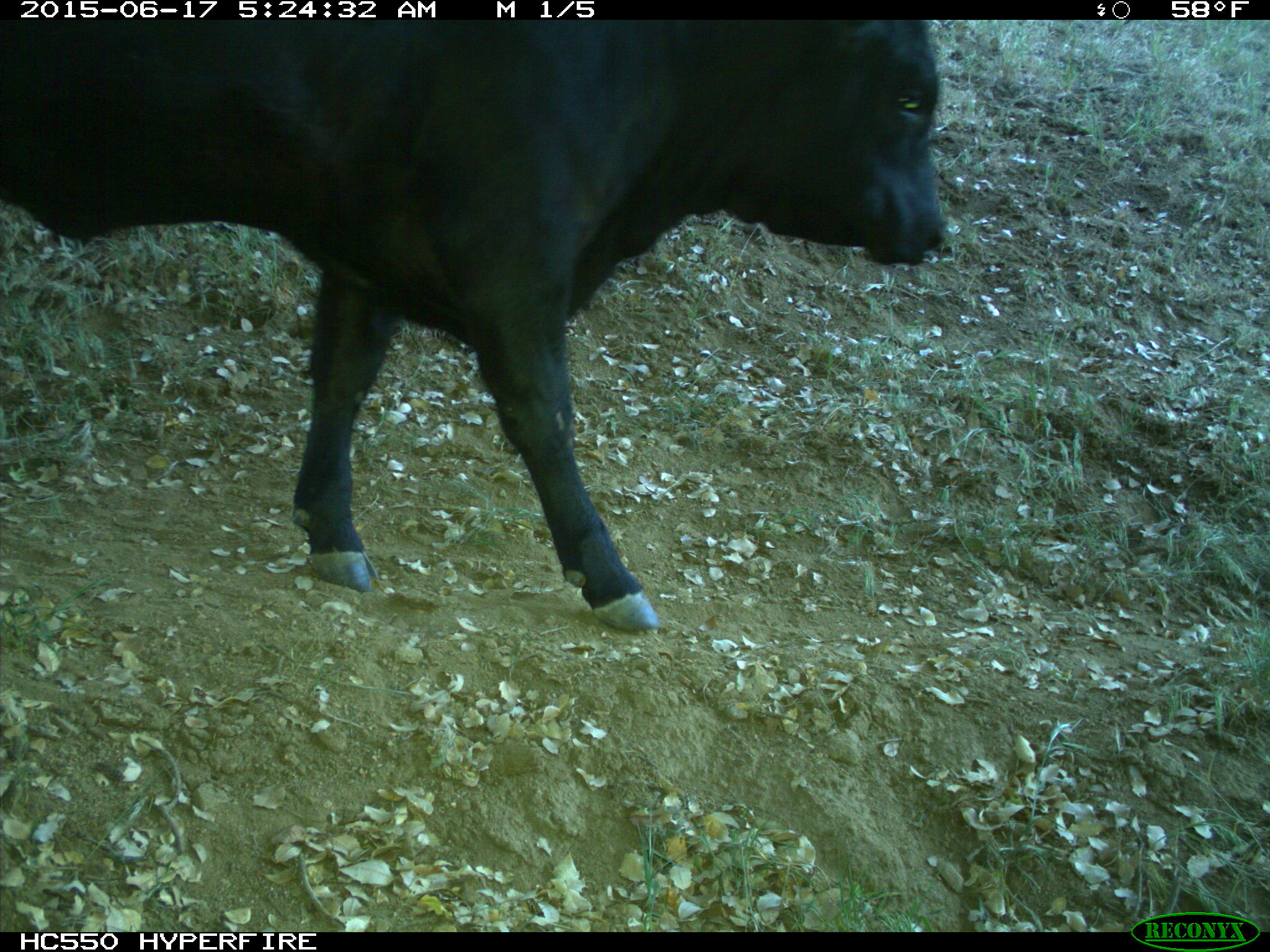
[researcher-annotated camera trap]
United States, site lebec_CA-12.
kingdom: Animalia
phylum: Chordata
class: Mammalia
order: Artiodactyla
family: Bovidae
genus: Bos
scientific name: Bos taurus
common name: domestic cow